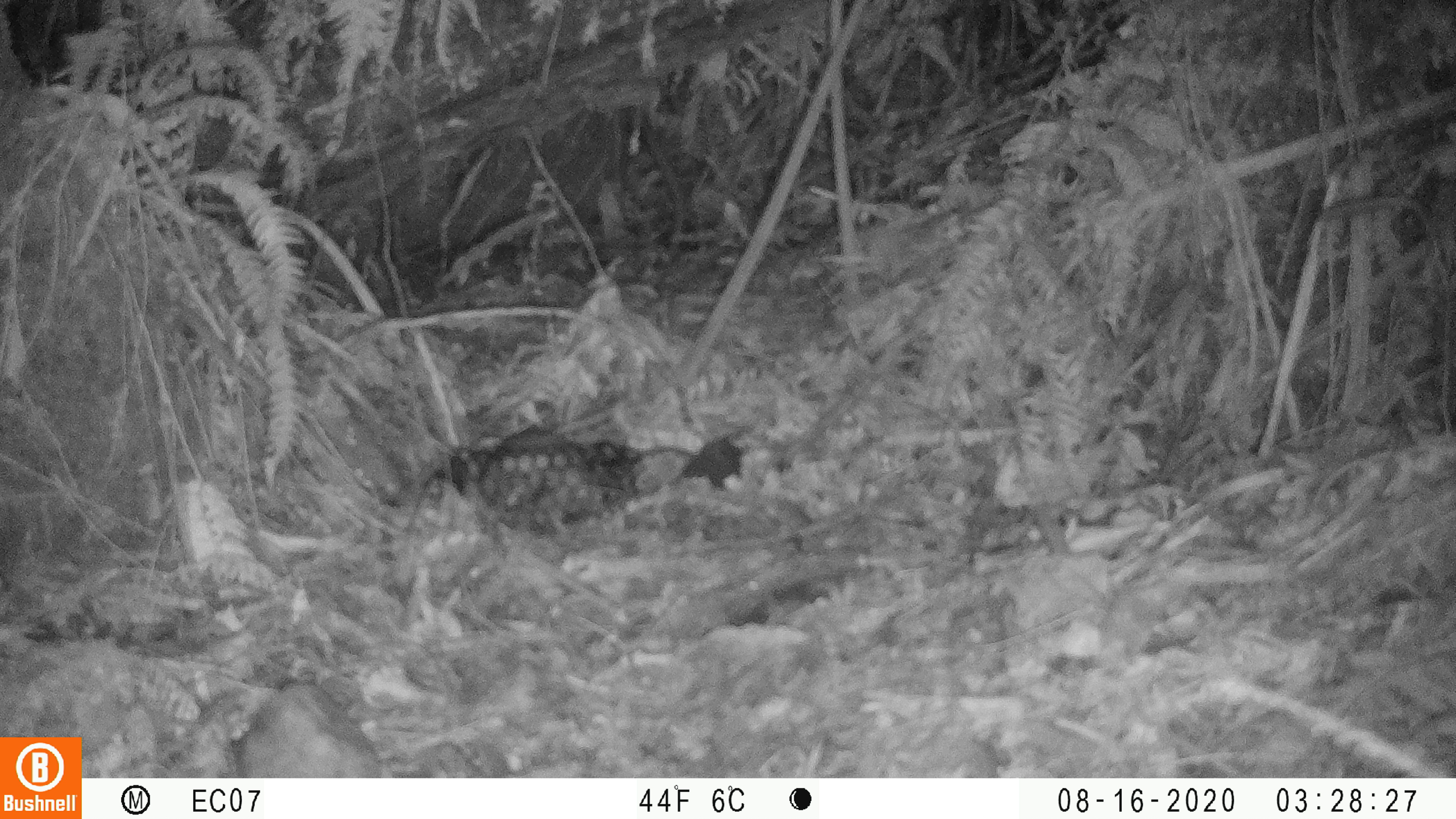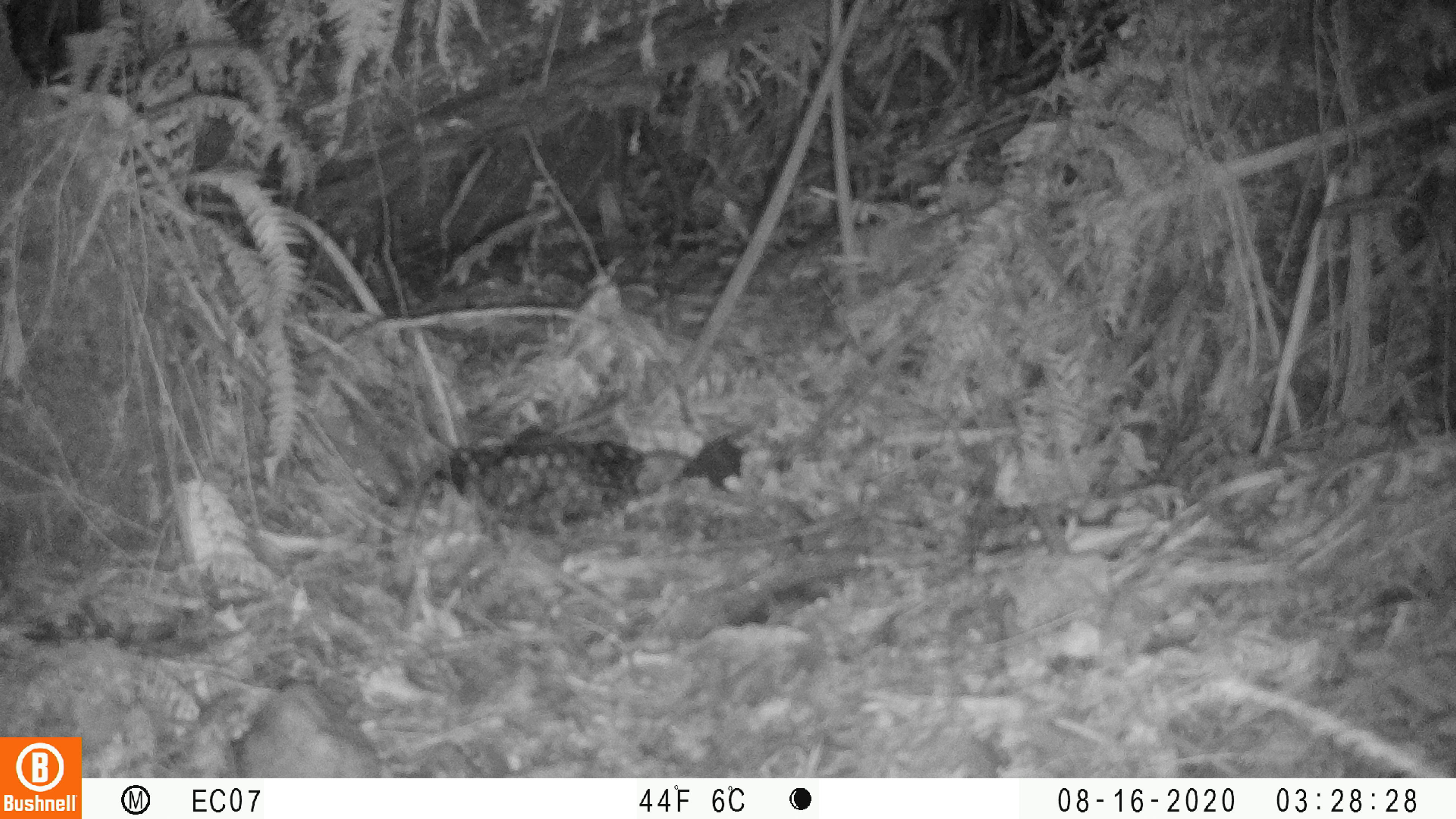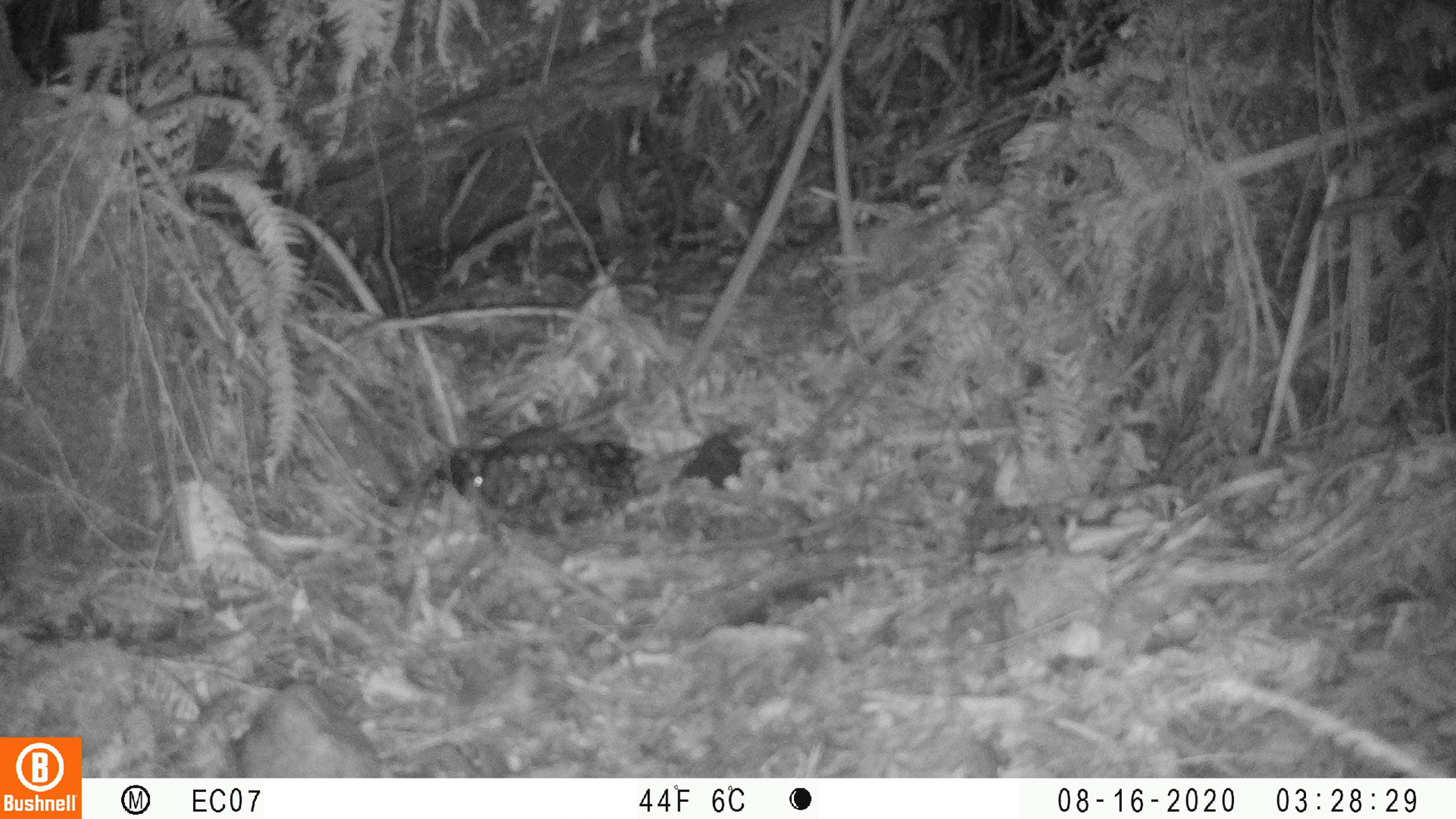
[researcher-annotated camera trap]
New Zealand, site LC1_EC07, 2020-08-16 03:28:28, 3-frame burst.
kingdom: Animalia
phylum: Chordata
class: Mammalia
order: Rodentia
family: Muridae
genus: Rattus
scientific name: Rattus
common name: rat